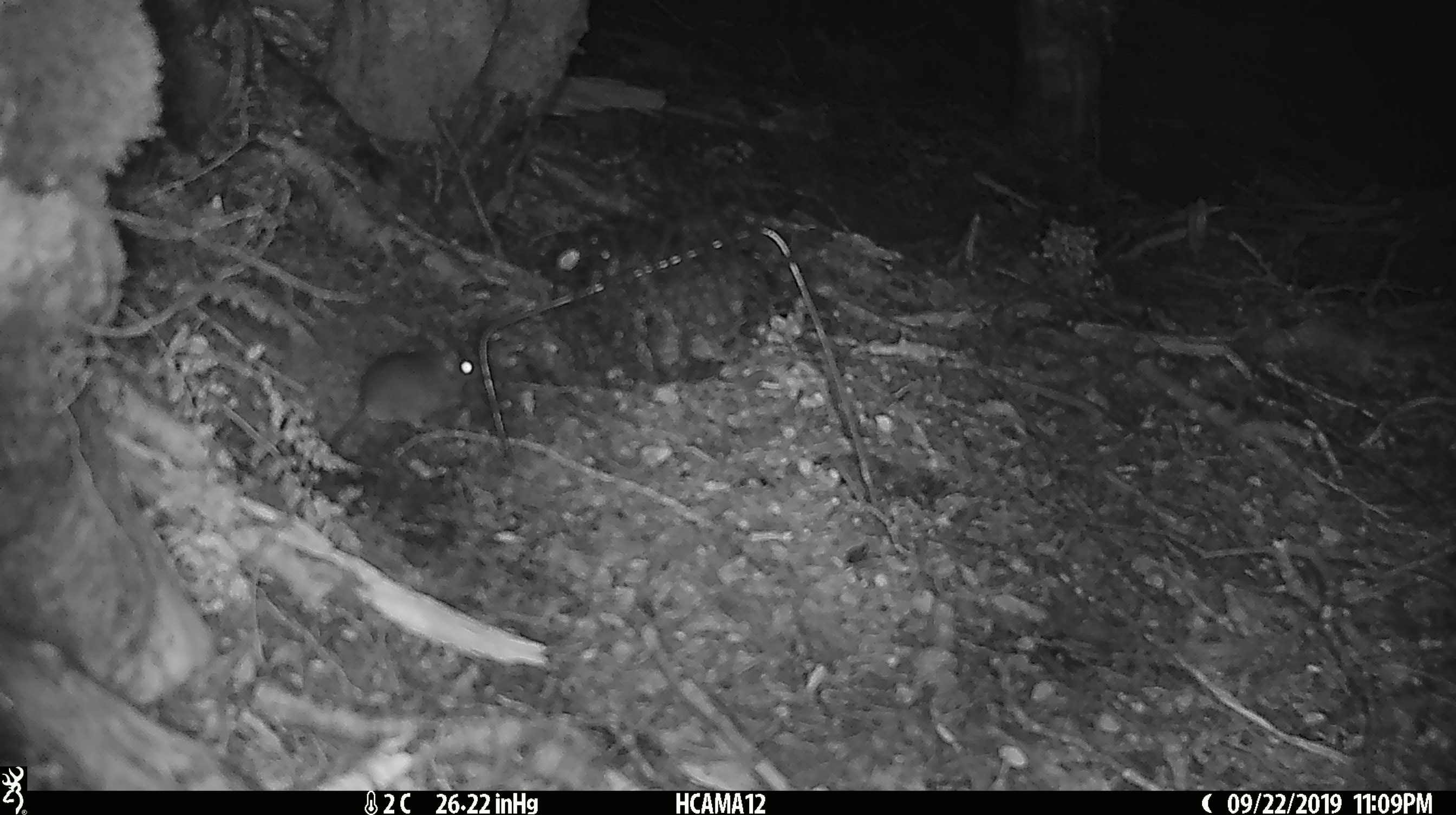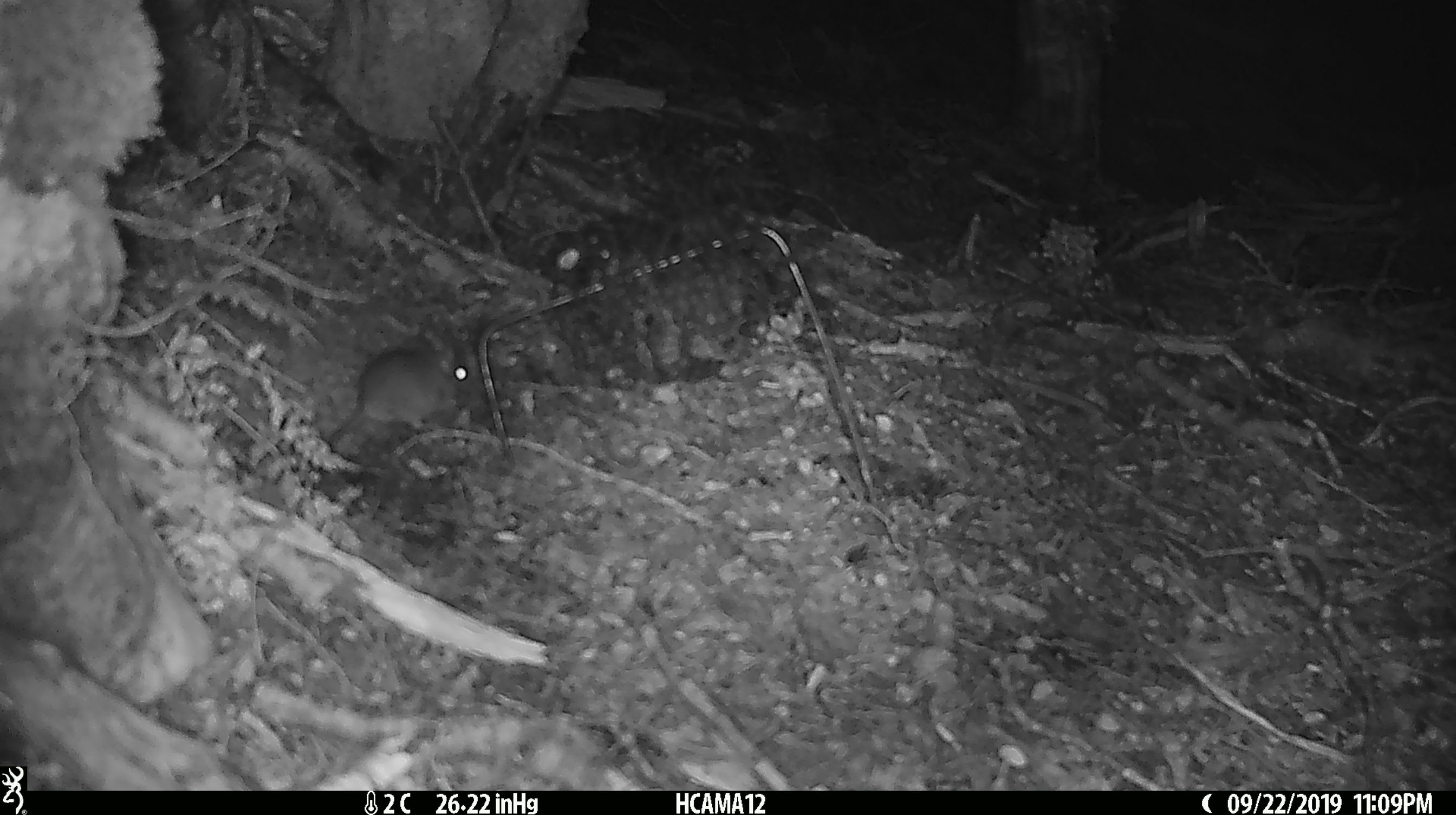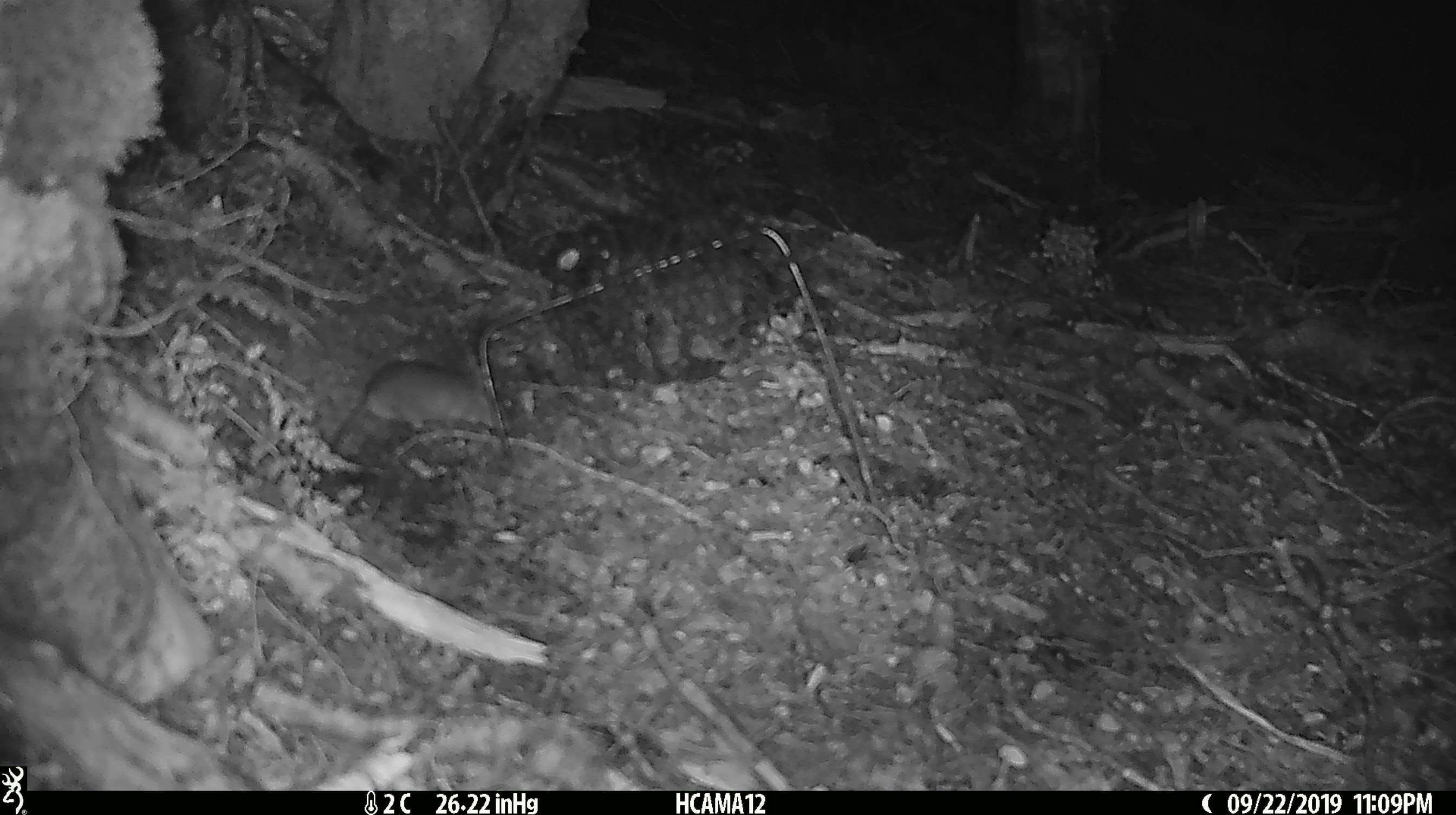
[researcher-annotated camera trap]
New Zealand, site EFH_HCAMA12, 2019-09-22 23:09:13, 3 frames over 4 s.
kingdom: Animalia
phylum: Chordata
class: Mammalia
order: Rodentia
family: Muridae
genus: Mus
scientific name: Mus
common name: mouse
Mouse (Mus).